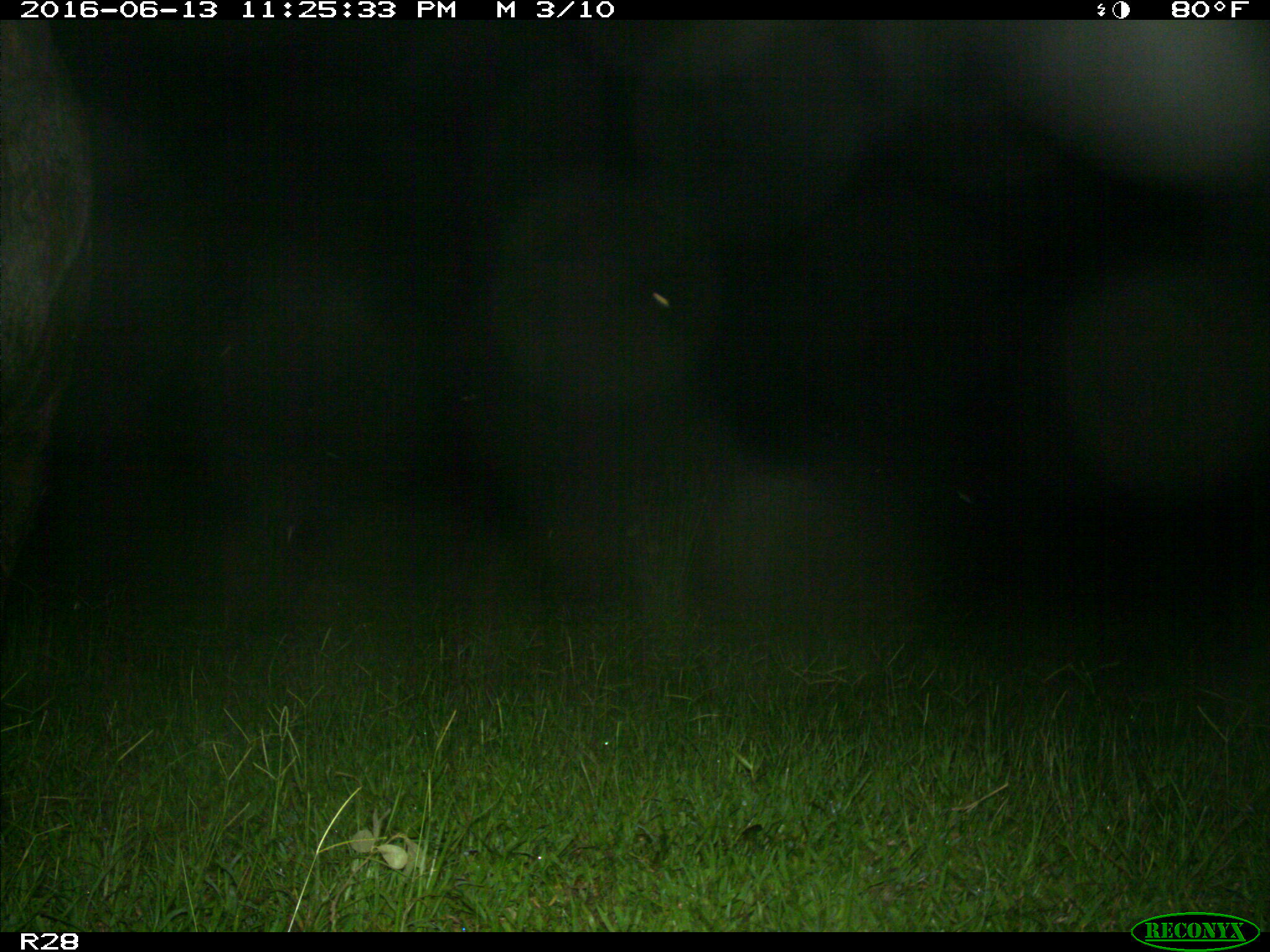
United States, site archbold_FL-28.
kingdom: Animalia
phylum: Chordata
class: Mammalia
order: Artiodactyla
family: Bovidae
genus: Bos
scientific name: Bos taurus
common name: domestic cow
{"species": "Bos taurus (domestic cow)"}